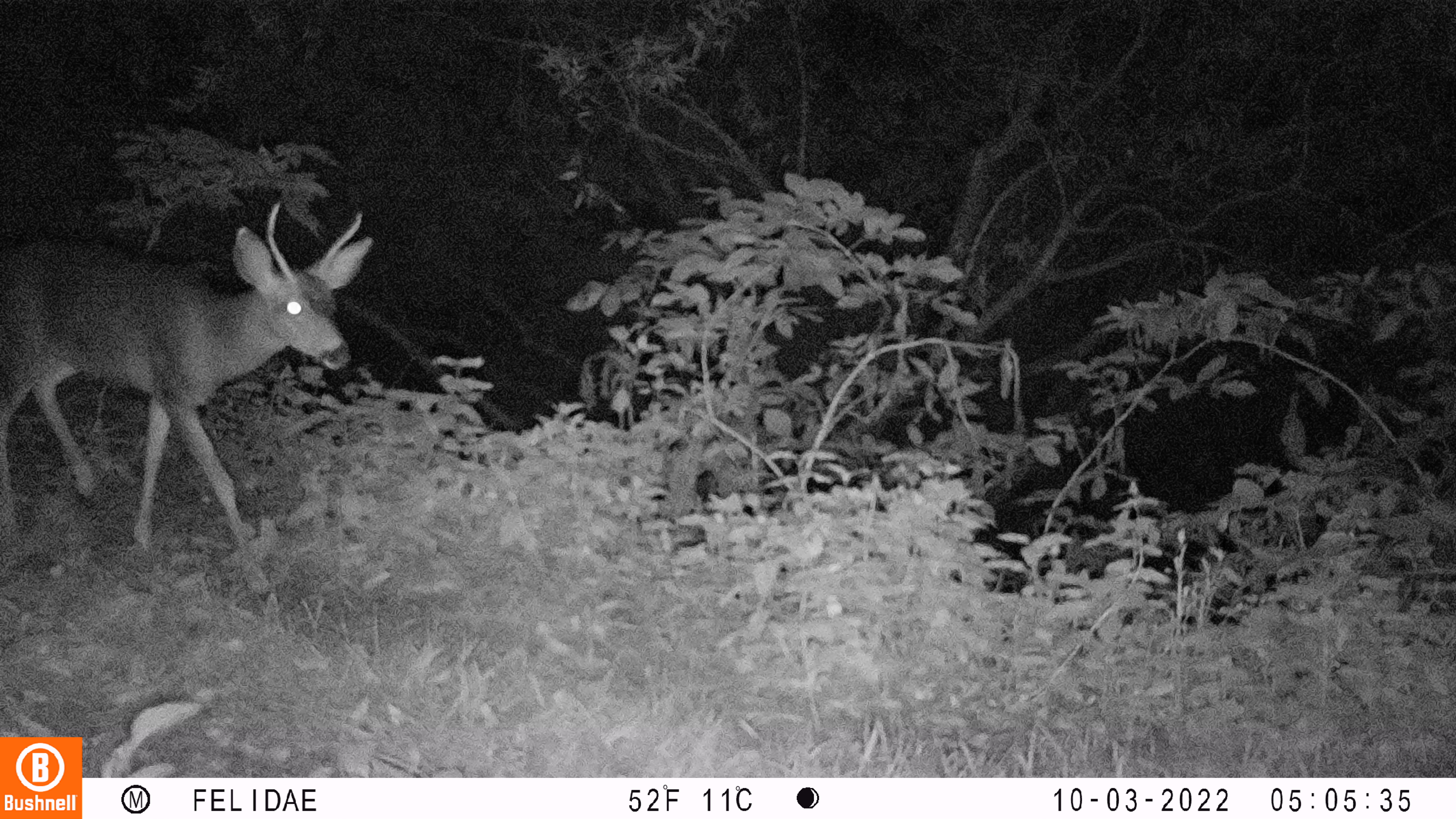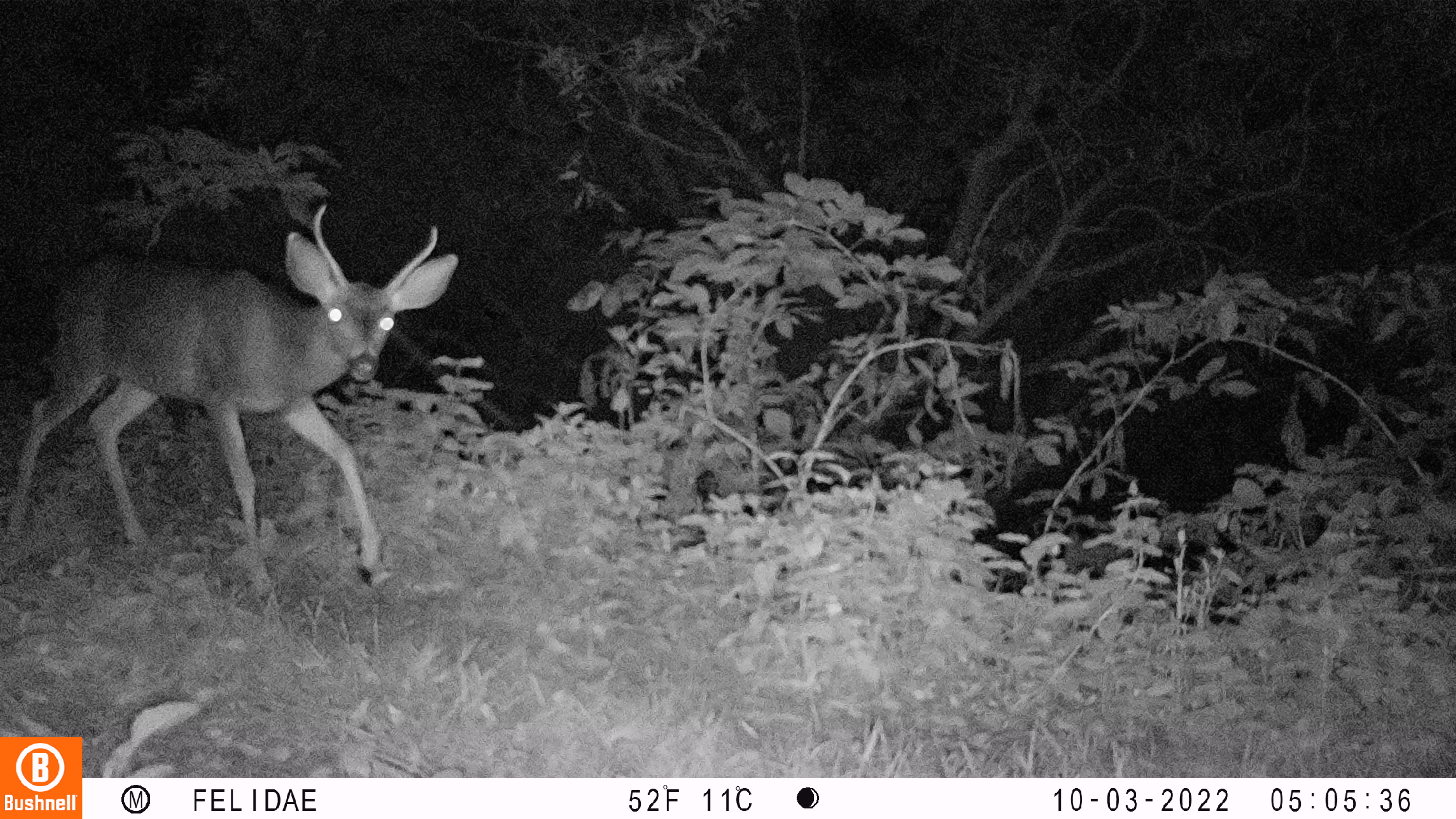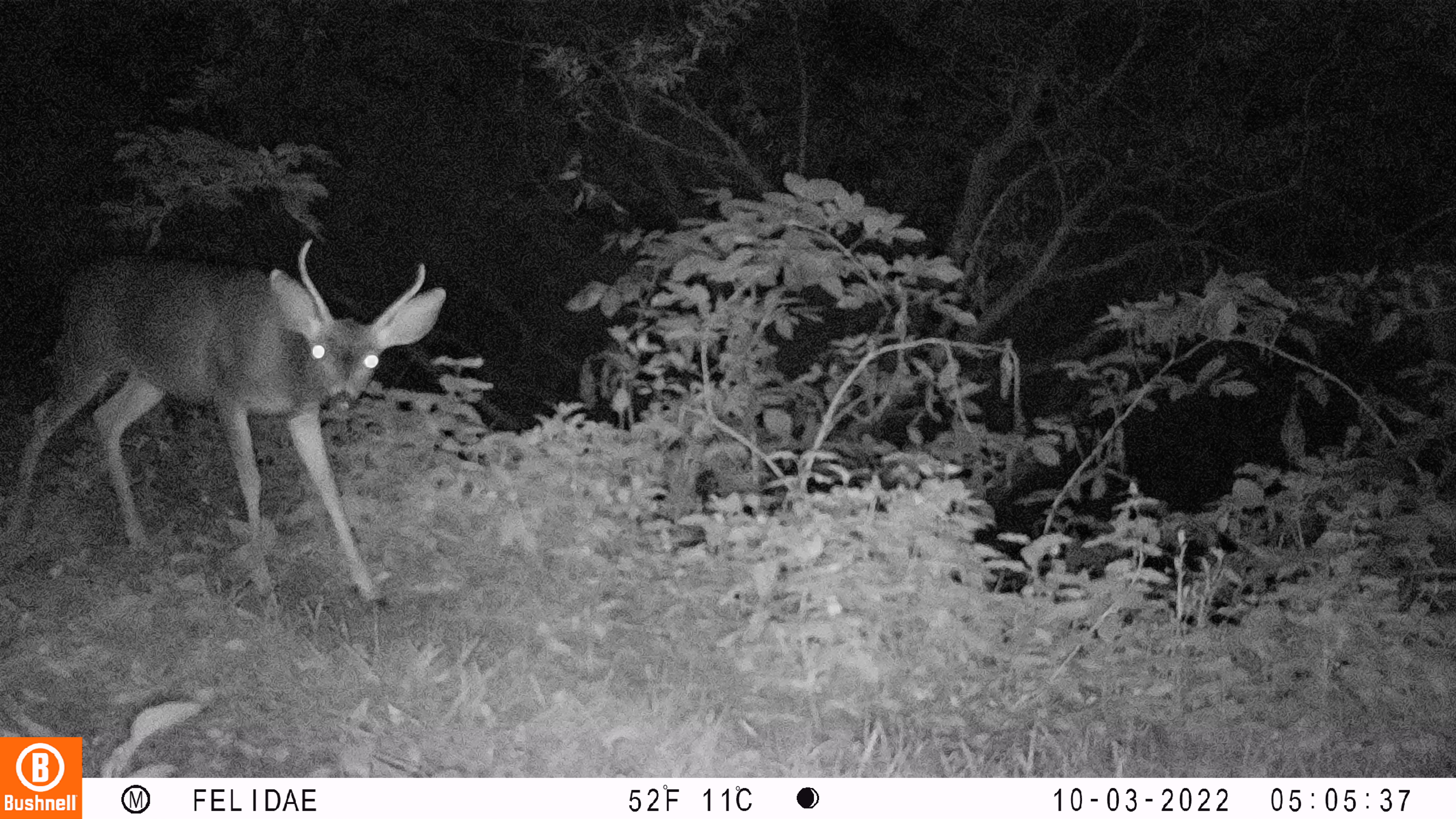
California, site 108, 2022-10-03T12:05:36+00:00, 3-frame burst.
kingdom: Animalia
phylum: Chordata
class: Mammalia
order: Artiodactyla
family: Cervidae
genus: Odocoileus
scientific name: Odocoileus hemionus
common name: mule deer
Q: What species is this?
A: Mule deer (Odocoileus hemionus).